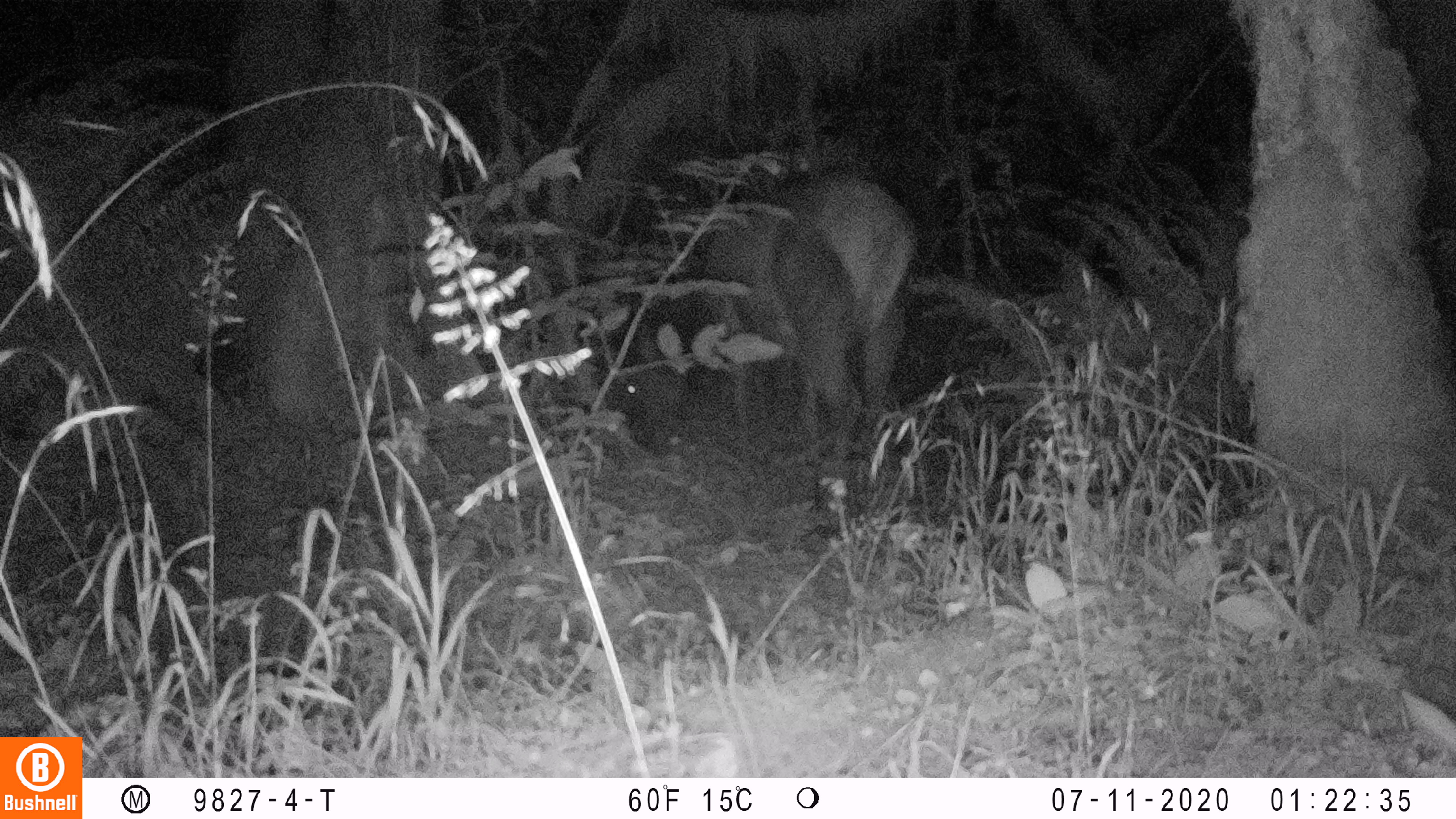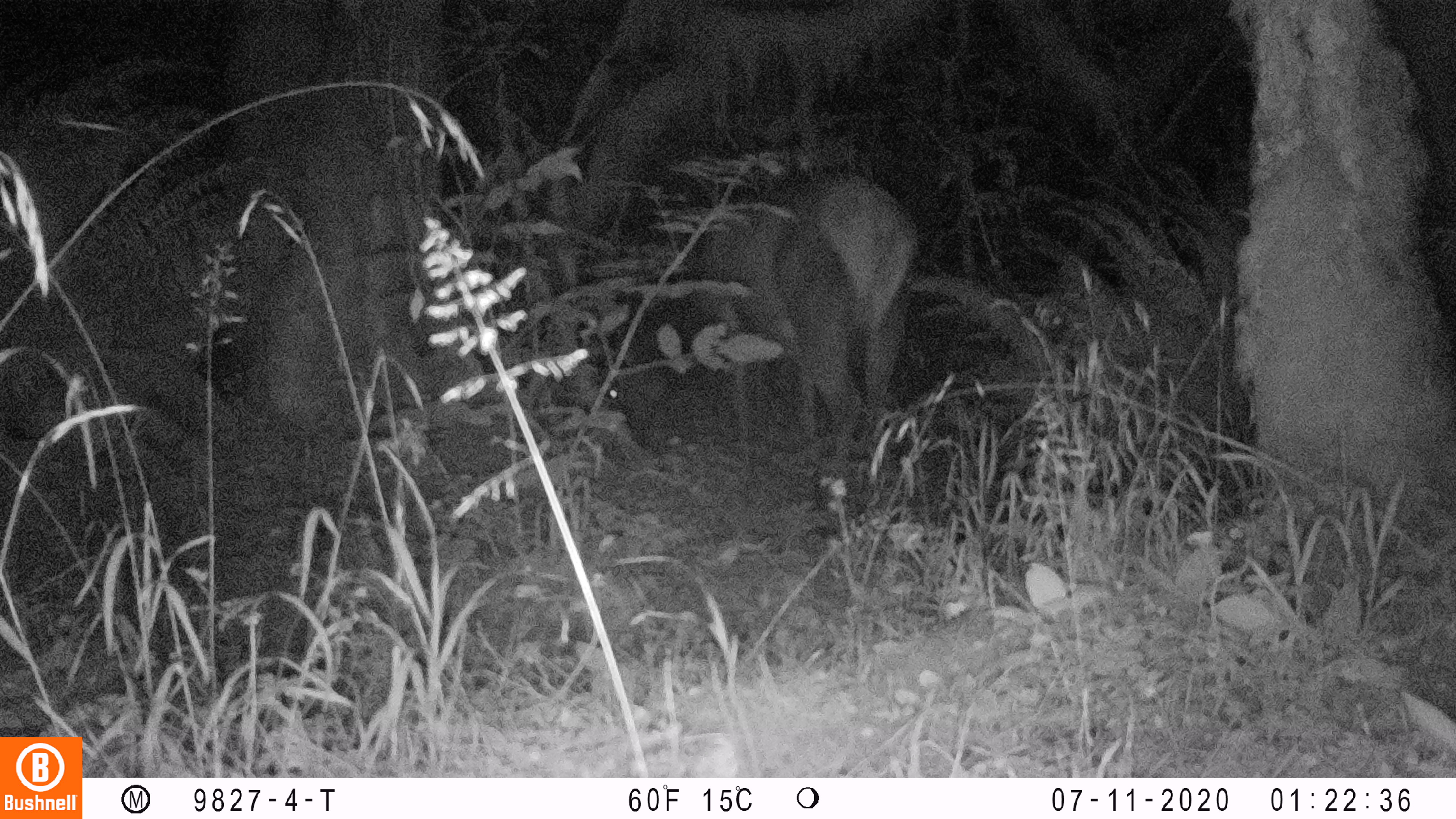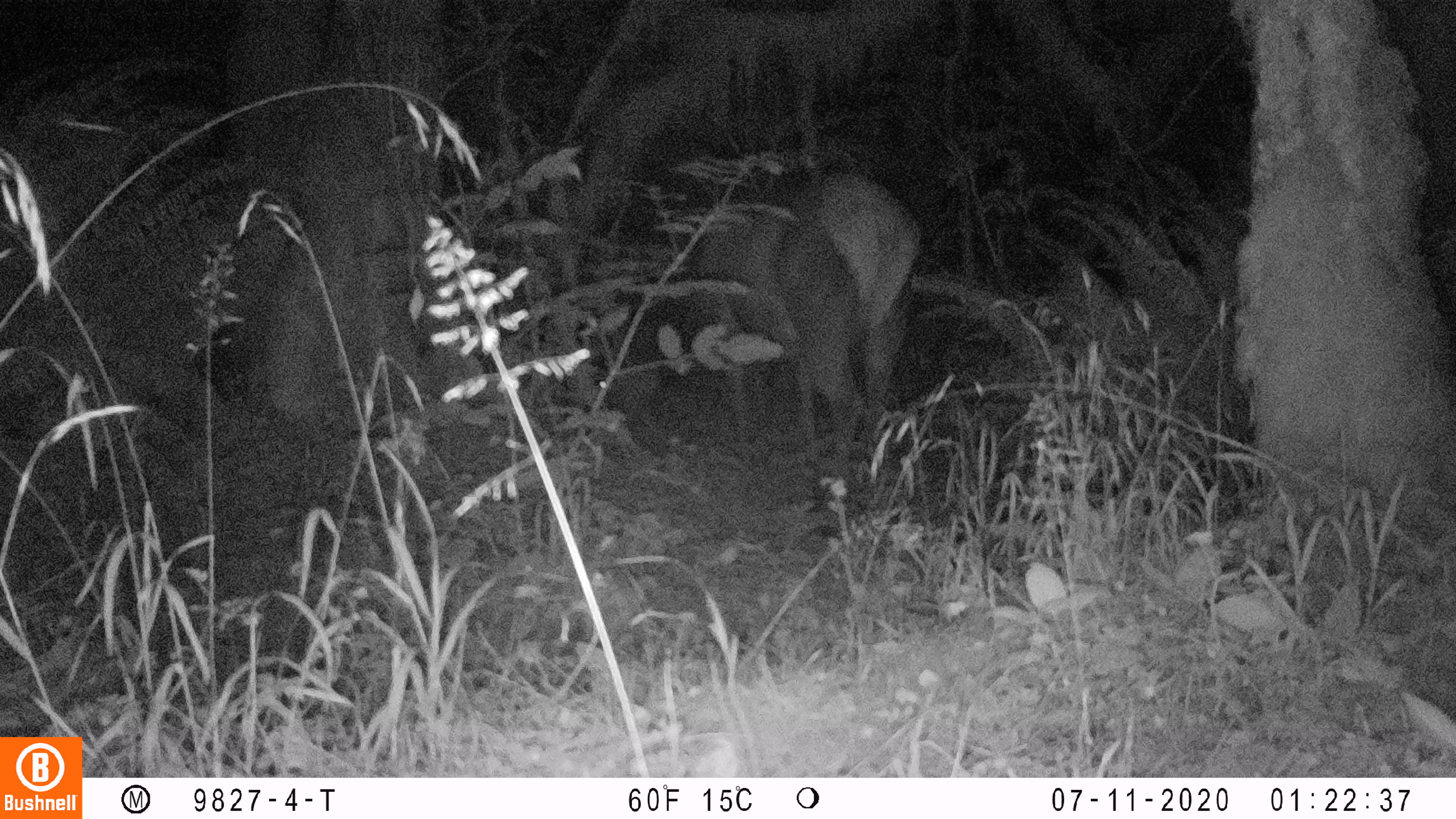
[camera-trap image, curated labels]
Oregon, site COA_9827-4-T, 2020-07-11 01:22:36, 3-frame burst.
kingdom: Animalia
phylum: Chordata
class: Mammalia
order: Artiodactyla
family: Cervidae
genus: Cervus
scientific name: Cervus canadensis roosevelti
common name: roosevelt elk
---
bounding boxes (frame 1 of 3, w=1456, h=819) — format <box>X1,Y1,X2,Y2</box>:
roosevelt elk: <box>613,165,922,469</box>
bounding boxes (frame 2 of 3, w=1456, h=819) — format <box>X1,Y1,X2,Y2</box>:
roosevelt elk: <box>588,158,926,461</box>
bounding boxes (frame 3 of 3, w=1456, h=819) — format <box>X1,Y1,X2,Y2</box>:
roosevelt elk: <box>584,156,935,455</box>